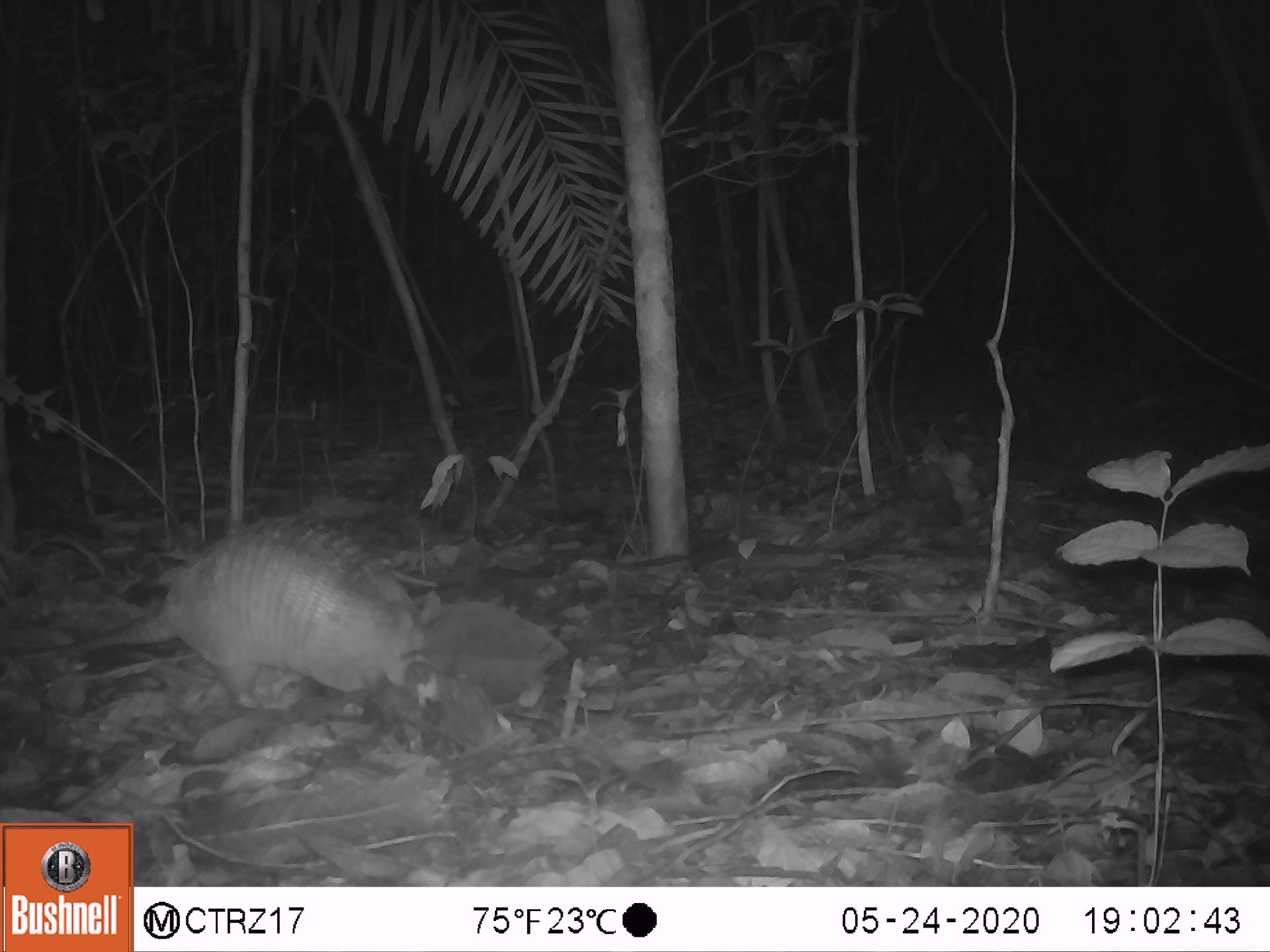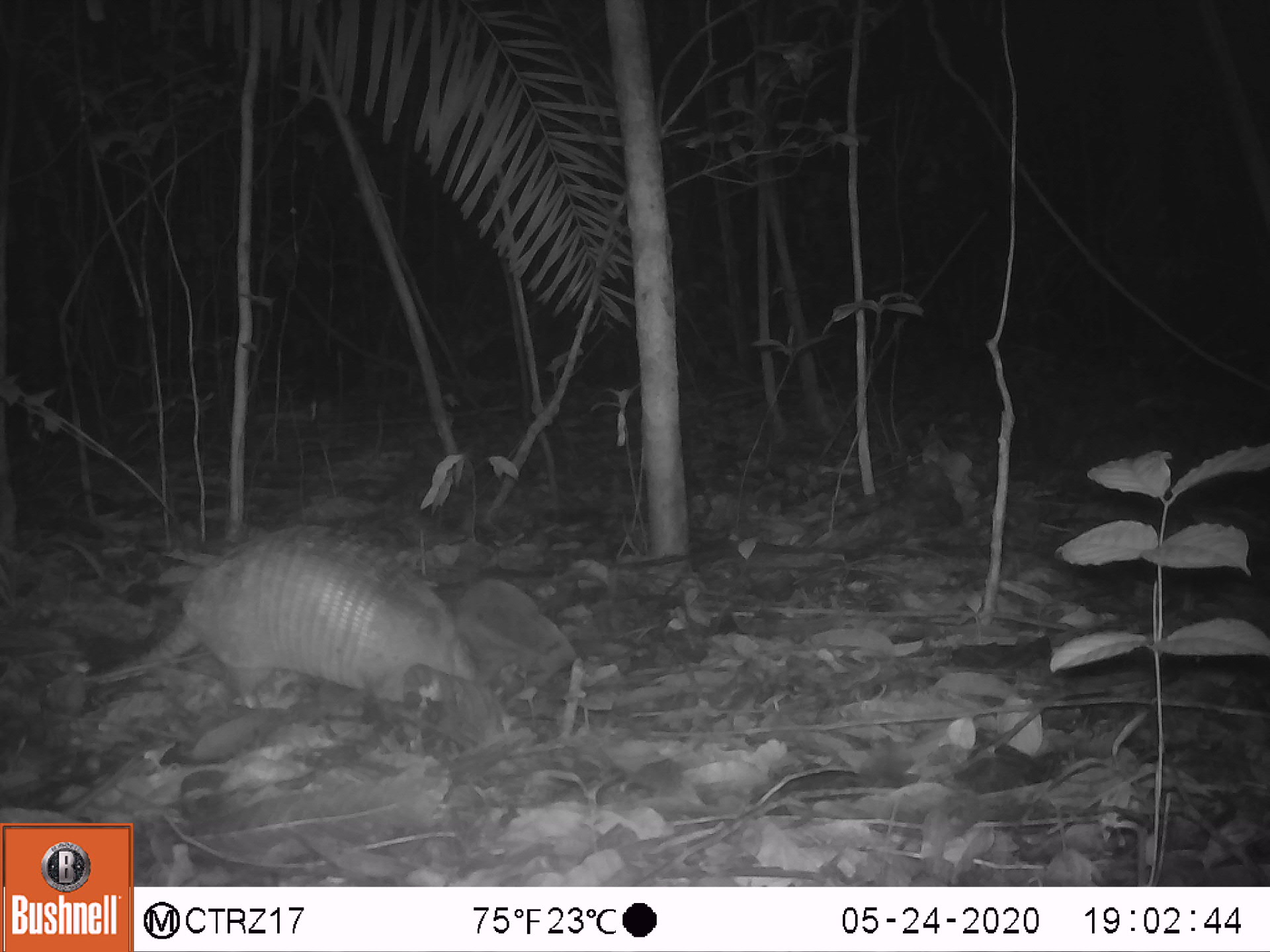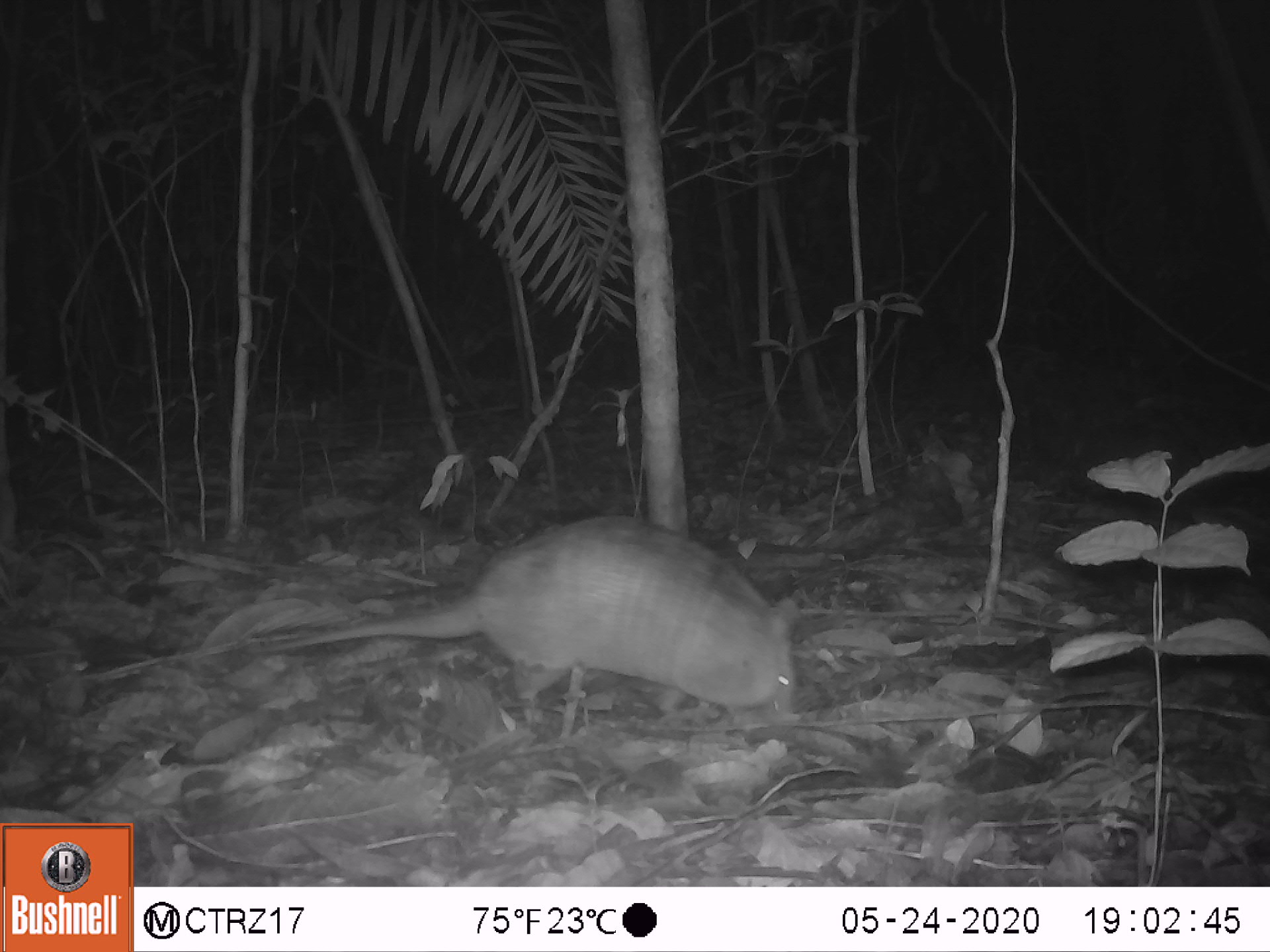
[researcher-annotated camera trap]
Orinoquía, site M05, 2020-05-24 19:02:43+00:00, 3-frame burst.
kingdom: Animalia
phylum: Chordata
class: Mammalia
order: Cingulata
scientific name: Cingulata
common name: armadillo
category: unknown armadillo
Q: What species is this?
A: Unknown armadillo (armadillo) (Cingulata).